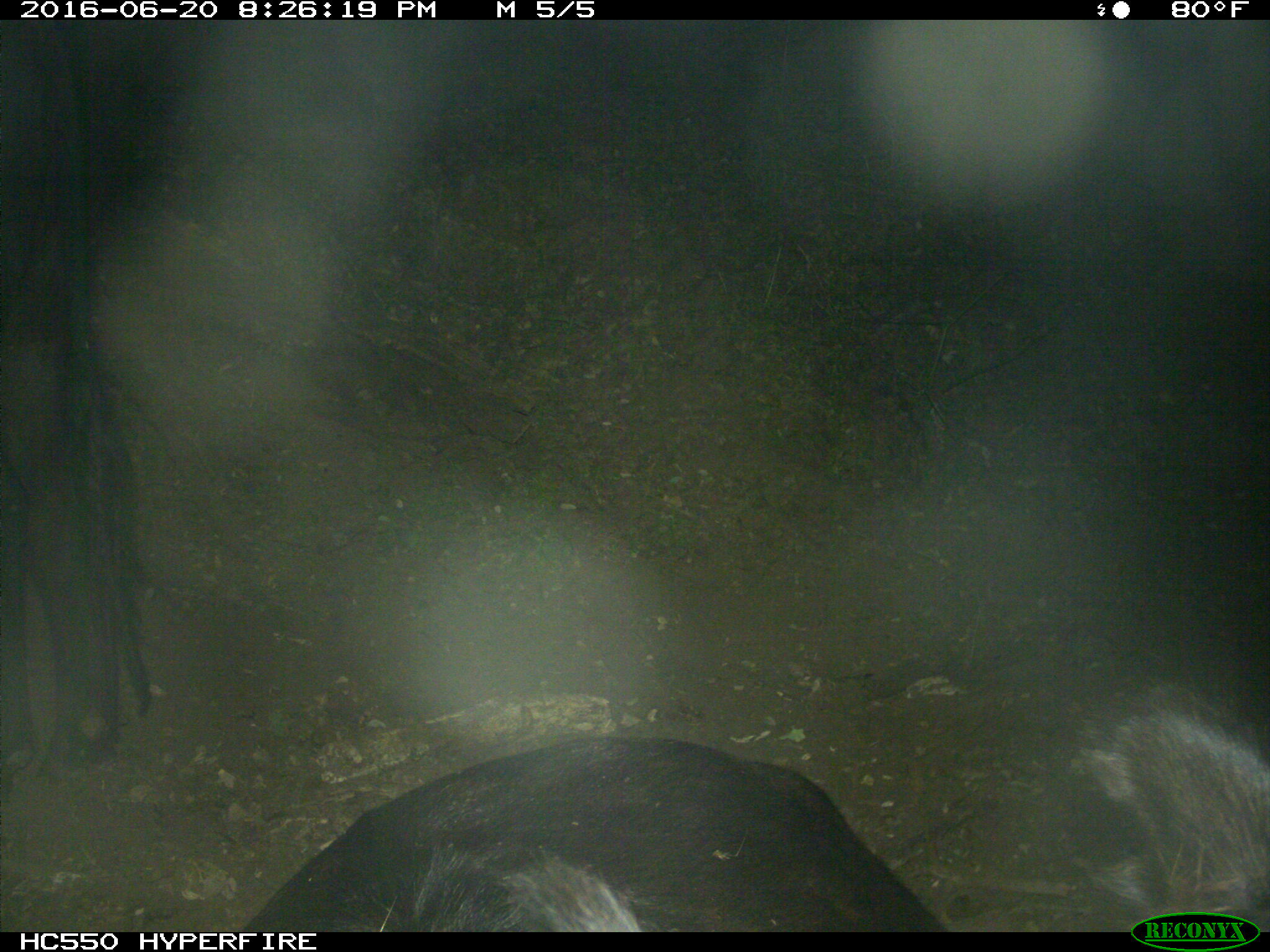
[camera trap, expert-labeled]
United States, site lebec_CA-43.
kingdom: Animalia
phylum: Chordata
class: Mammalia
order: Artiodactyla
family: Bovidae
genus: Bos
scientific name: Bos taurus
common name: domestic cow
Bos taurus (domestic cow).